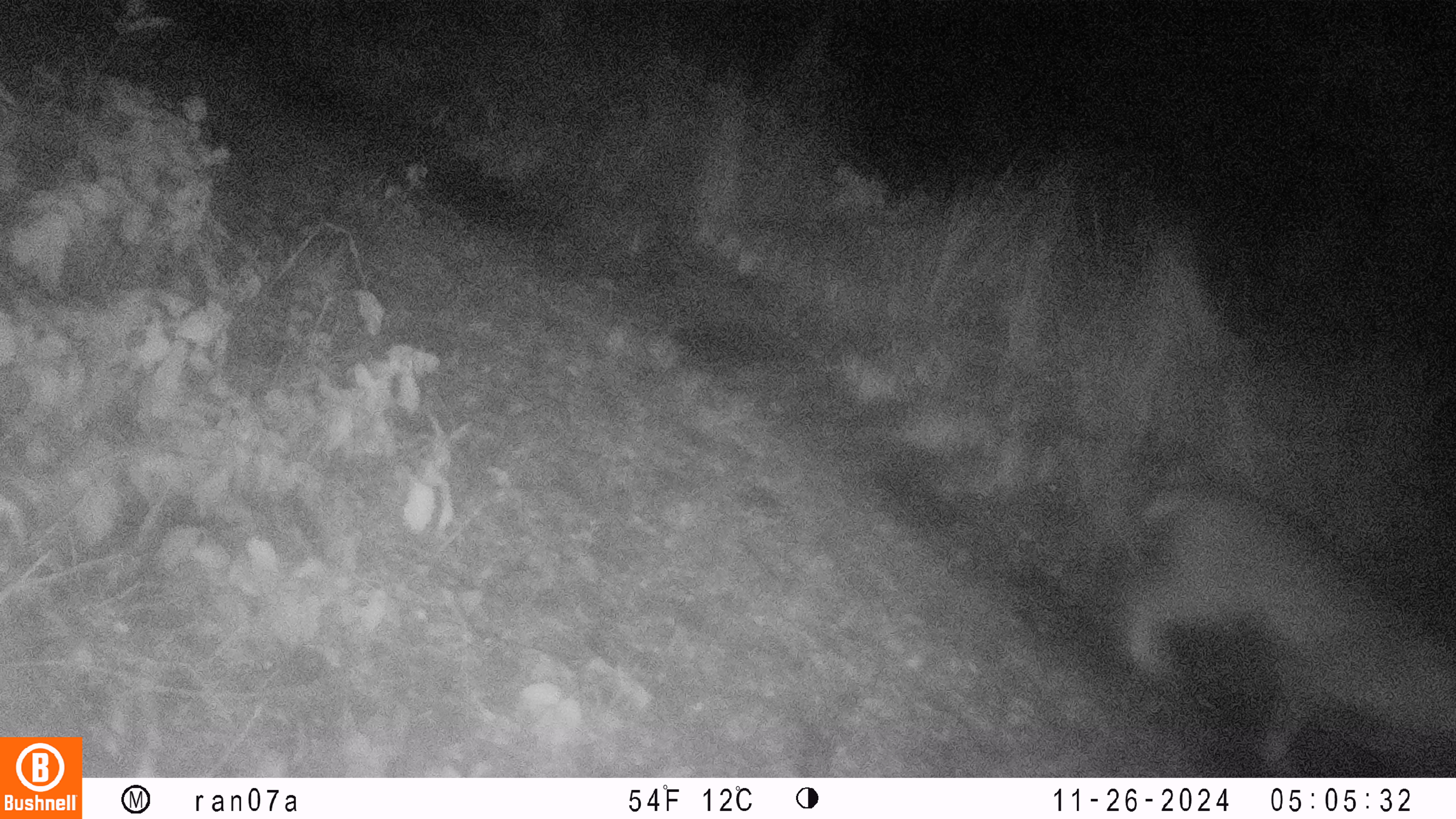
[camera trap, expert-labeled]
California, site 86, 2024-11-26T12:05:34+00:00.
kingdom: Animalia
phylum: Chordata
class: Mammalia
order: Carnivora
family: Felidae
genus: Lynx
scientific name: Lynx rufus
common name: bobcat